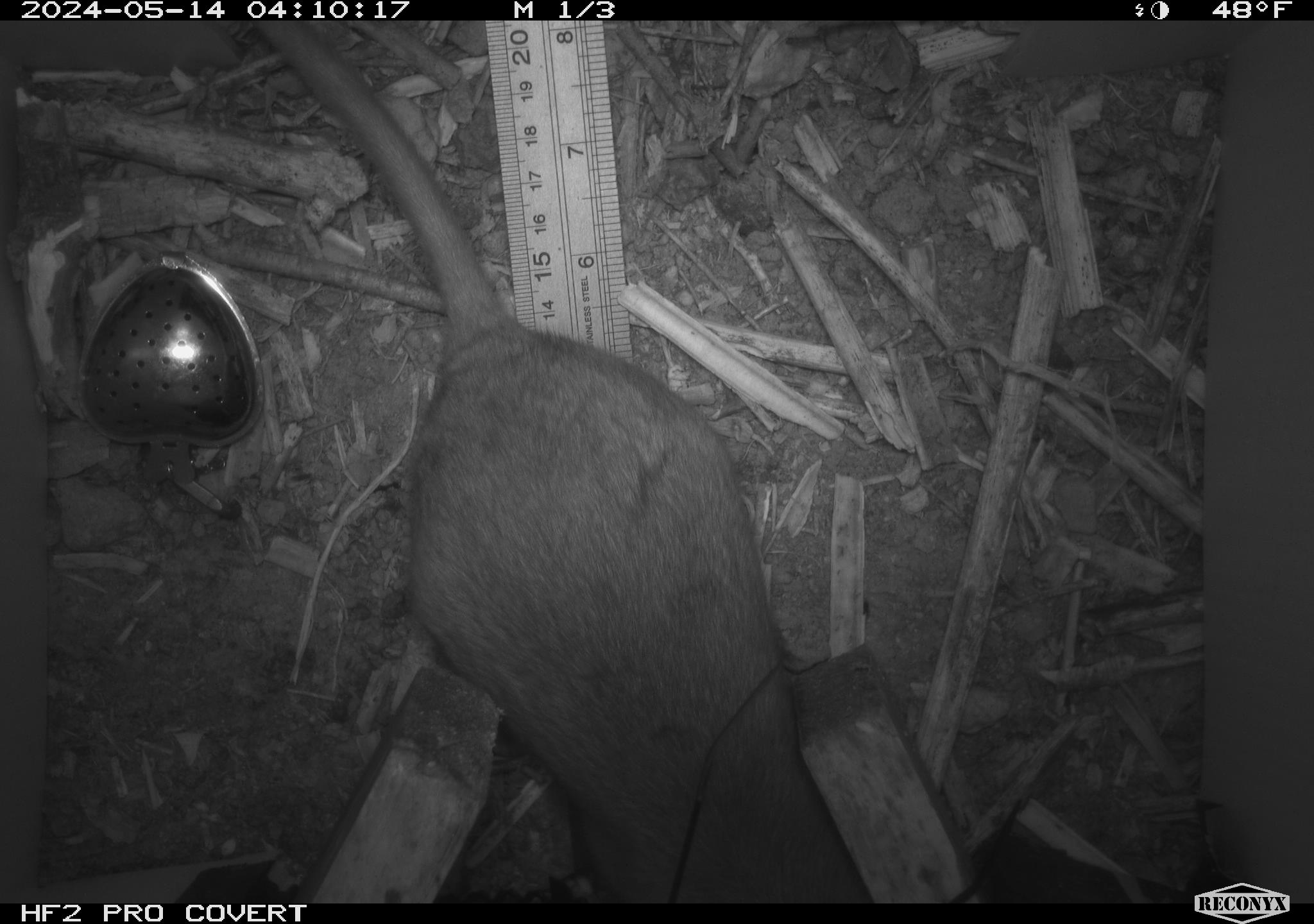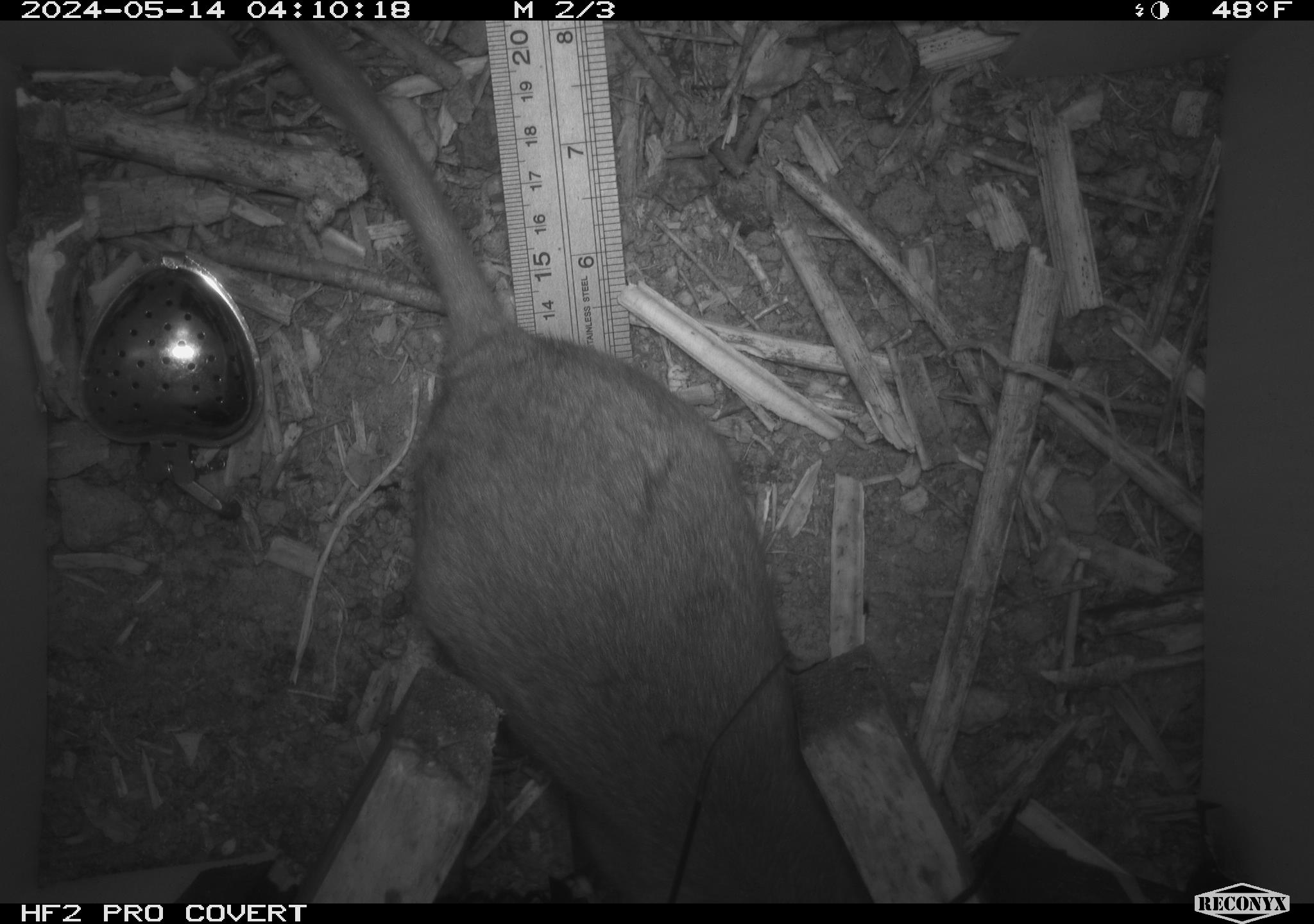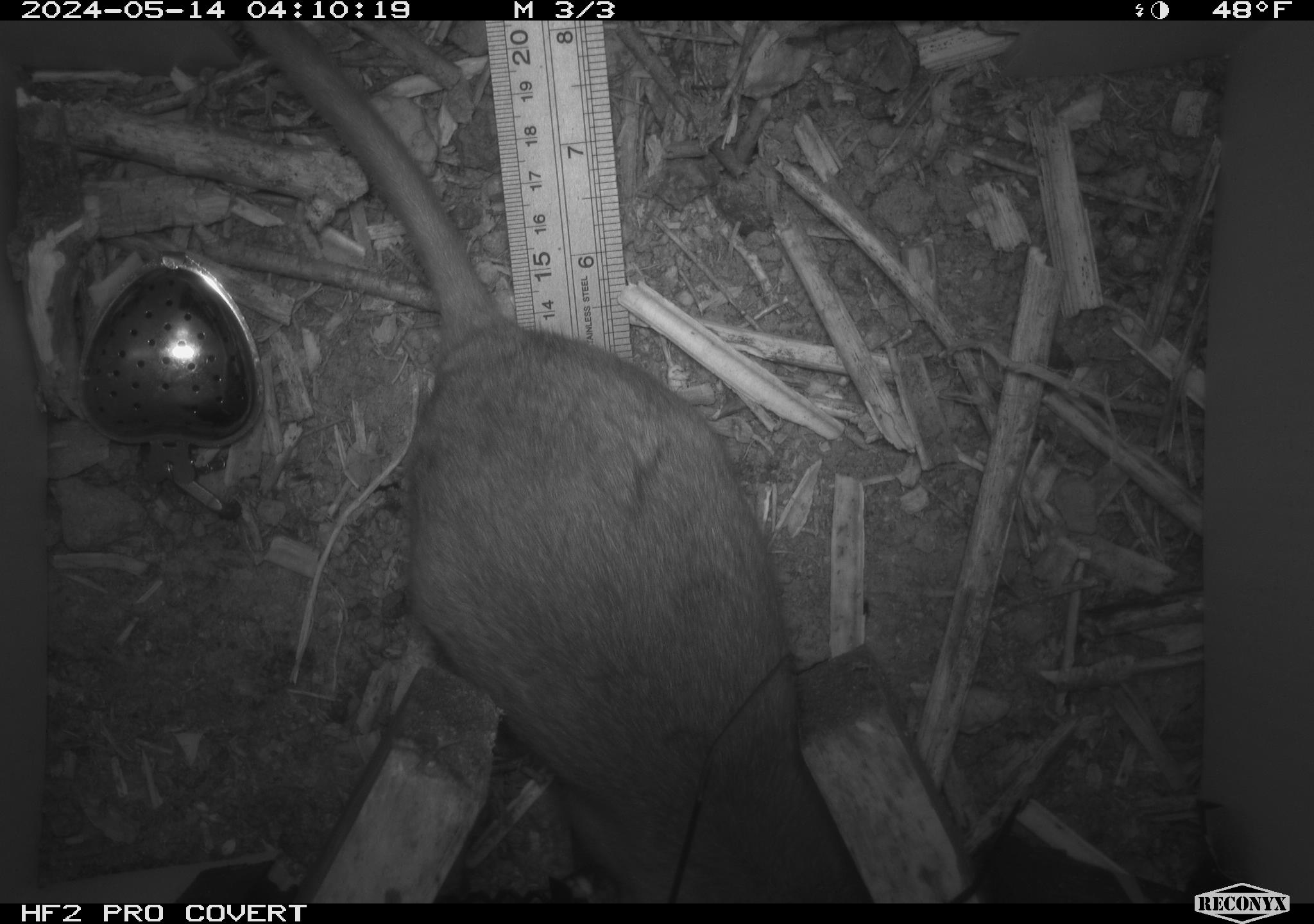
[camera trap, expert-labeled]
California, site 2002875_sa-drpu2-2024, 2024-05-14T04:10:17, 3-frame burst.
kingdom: Animalia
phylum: Chordata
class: Mammalia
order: Rodentia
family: Cricetidae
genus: Neotoma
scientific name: Neotoma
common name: pack rat or woodrat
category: neotoma species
Neotoma species (pack rat or woodrat) (Neotoma).